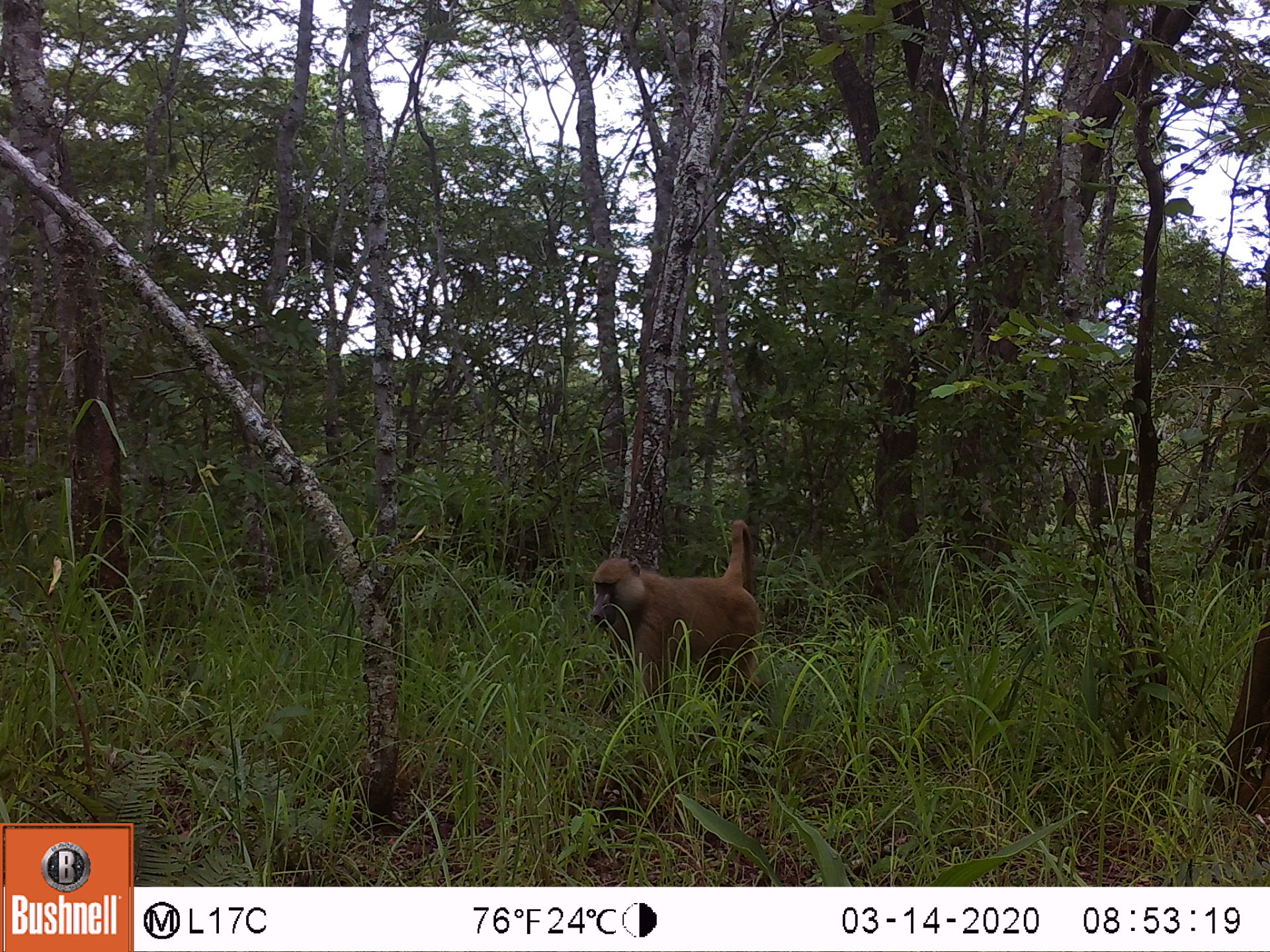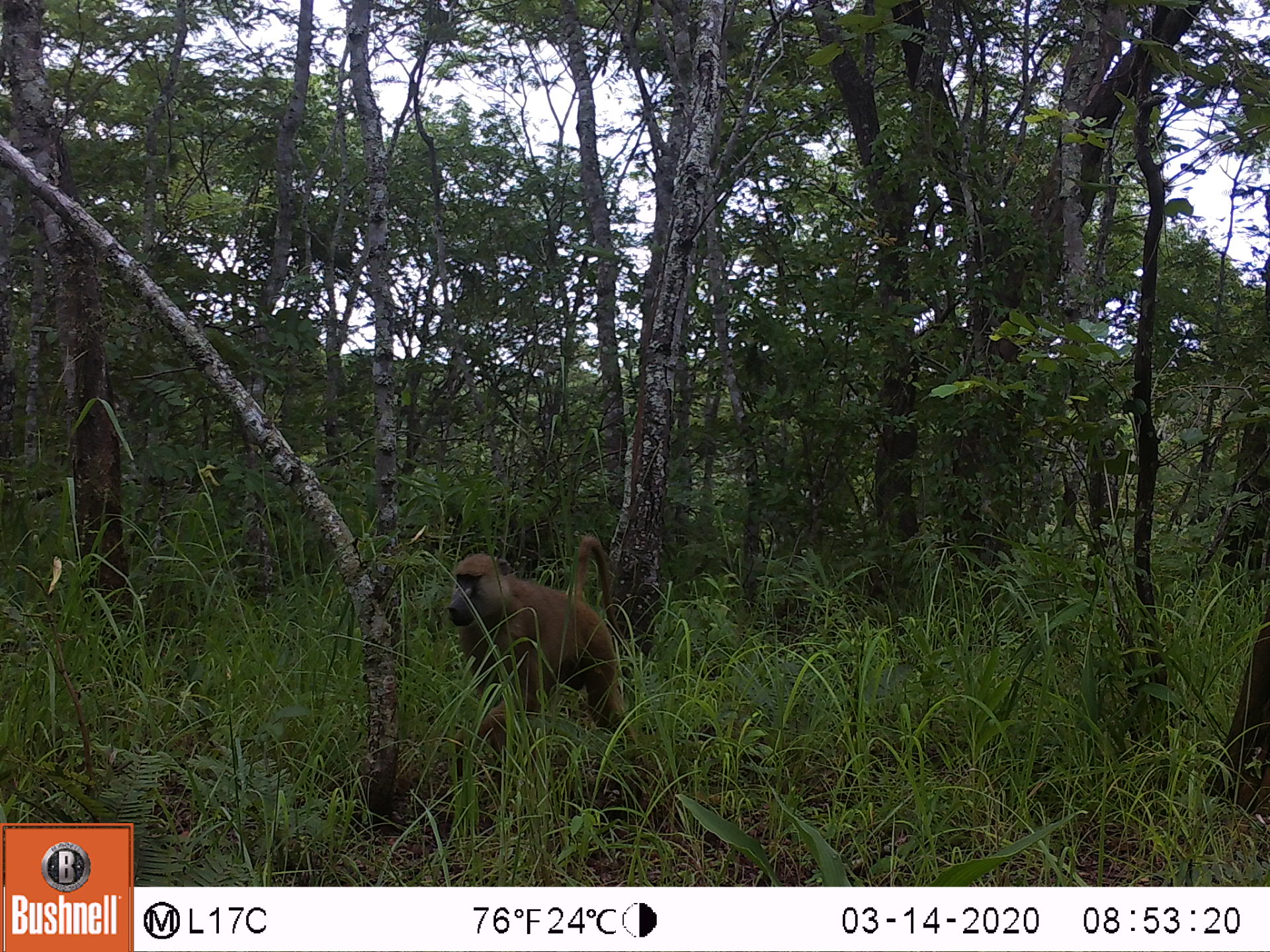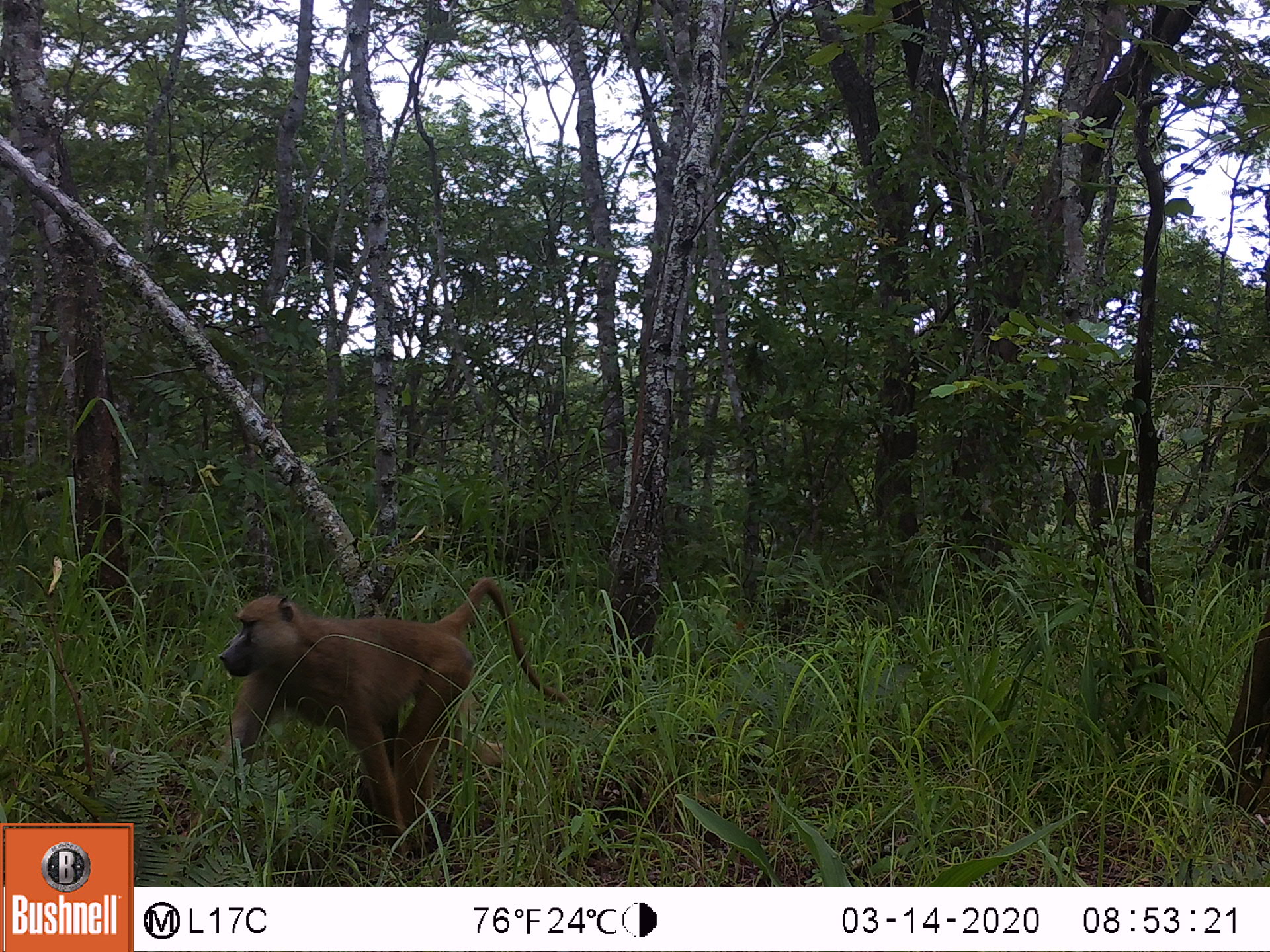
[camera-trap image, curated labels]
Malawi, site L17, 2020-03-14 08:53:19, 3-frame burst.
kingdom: Animalia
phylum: Chordata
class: Mammalia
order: Primates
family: Cercopithecidae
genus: Papio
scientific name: Papio cynocephalus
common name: yellow baboon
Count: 1.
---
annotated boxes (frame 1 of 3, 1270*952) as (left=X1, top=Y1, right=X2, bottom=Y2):
yellow baboon: (left=587, top=517, right=764, bottom=729)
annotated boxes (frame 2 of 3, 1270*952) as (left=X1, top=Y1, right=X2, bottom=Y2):
yellow baboon: (left=440, top=532, right=629, bottom=781)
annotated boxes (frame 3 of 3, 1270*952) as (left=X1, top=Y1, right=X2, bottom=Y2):
yellow baboon: (left=197, top=570, right=560, bottom=865)